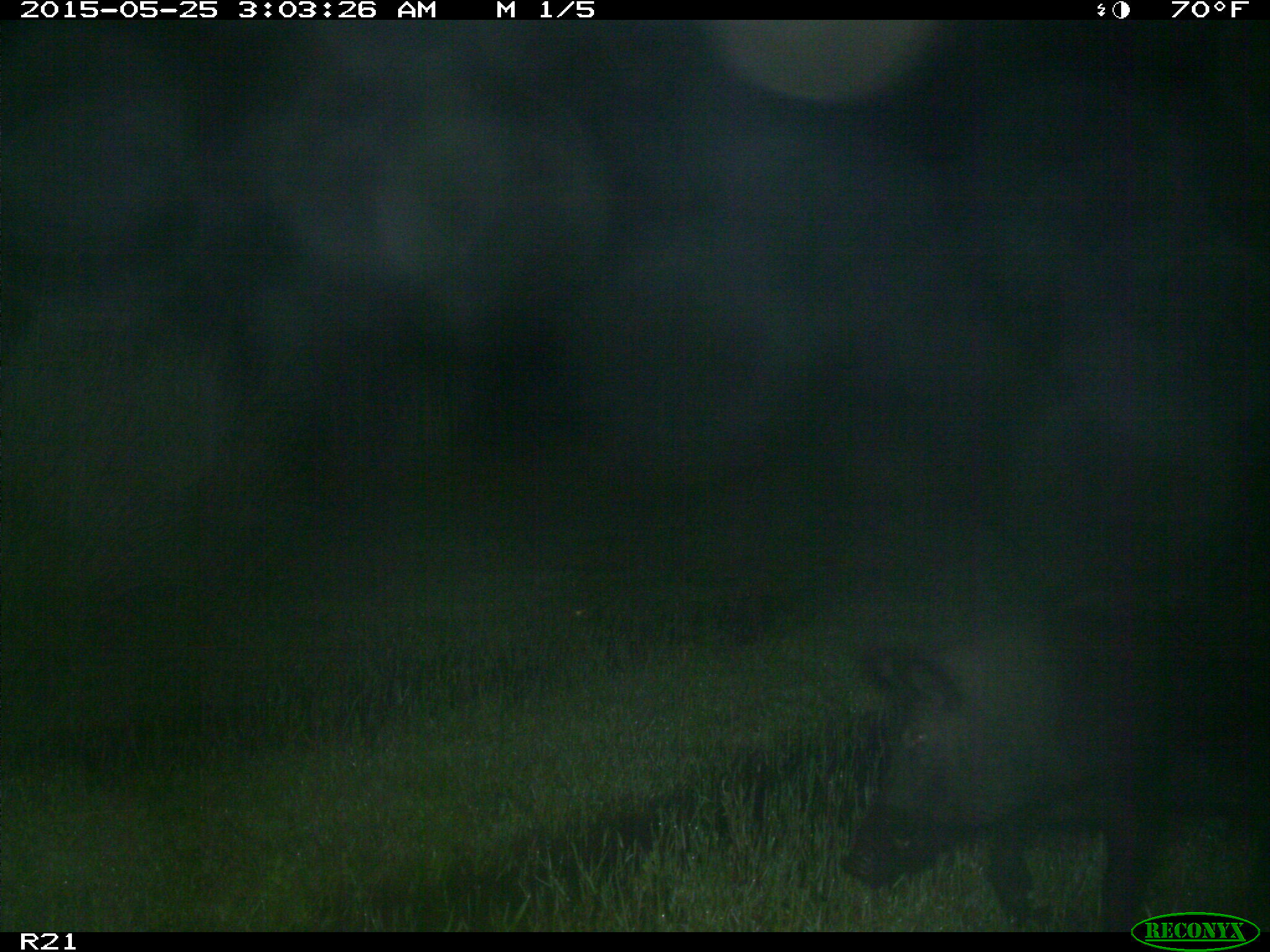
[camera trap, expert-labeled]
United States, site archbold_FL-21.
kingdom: Animalia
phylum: Chordata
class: Mammalia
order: Artiodactyla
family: Suidae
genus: Sus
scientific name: Sus scrofa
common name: wild boar